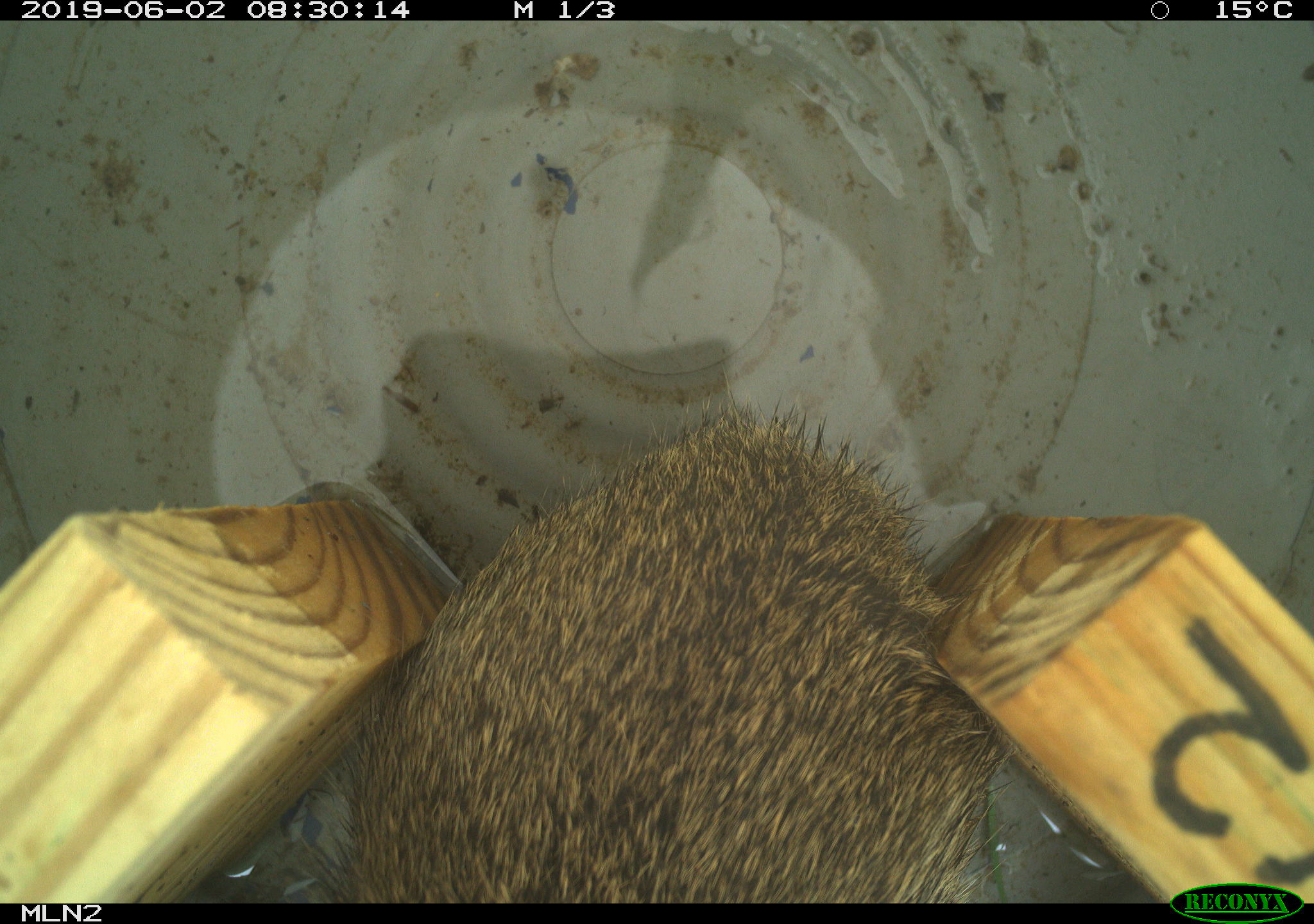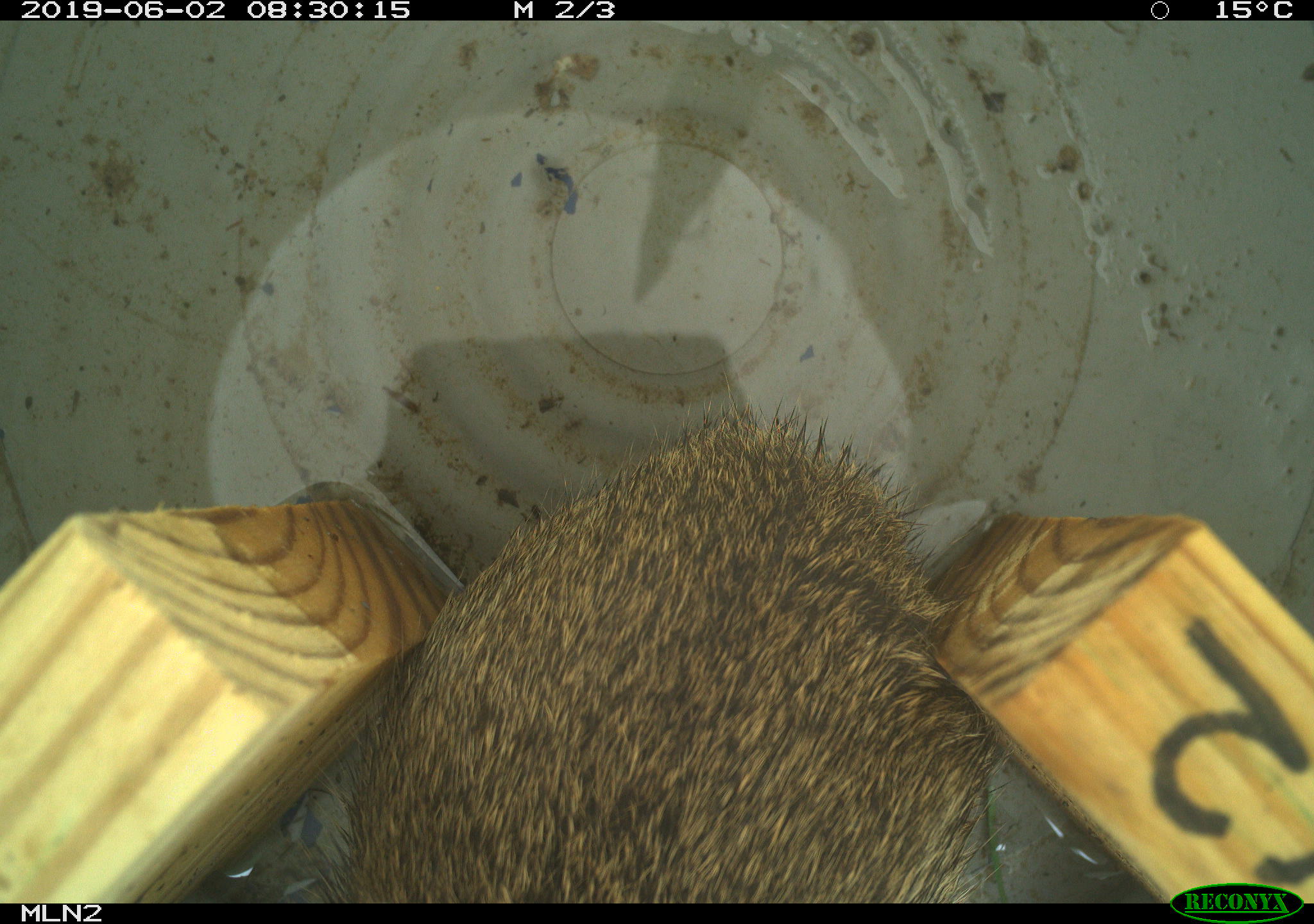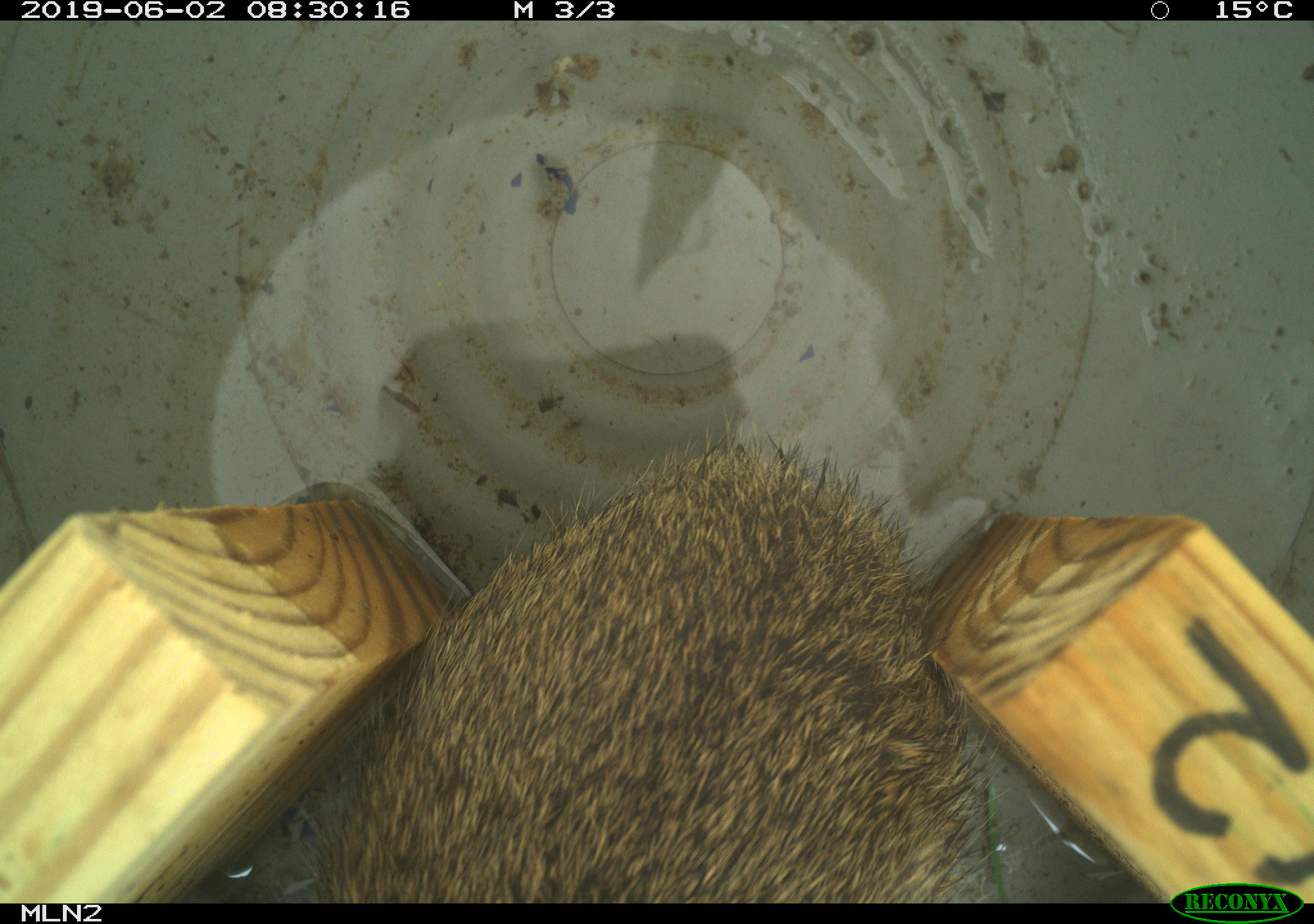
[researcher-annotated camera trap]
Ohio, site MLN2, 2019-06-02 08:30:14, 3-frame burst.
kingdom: Animalia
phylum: Chordata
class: Mammalia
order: Lagomorpha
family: Leporidae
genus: Sylvilagus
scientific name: Sylvilagus floridanus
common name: eastern cottontail